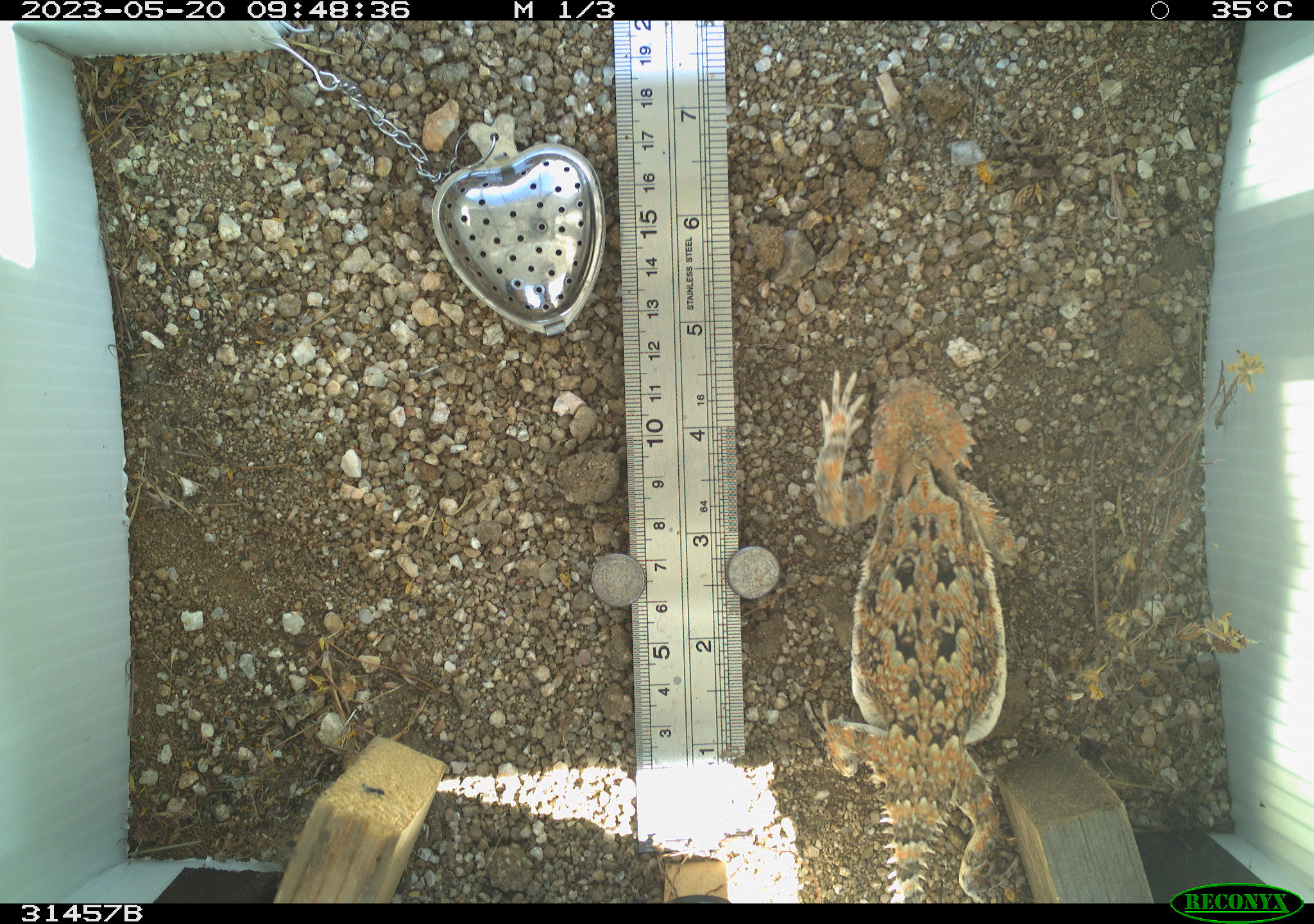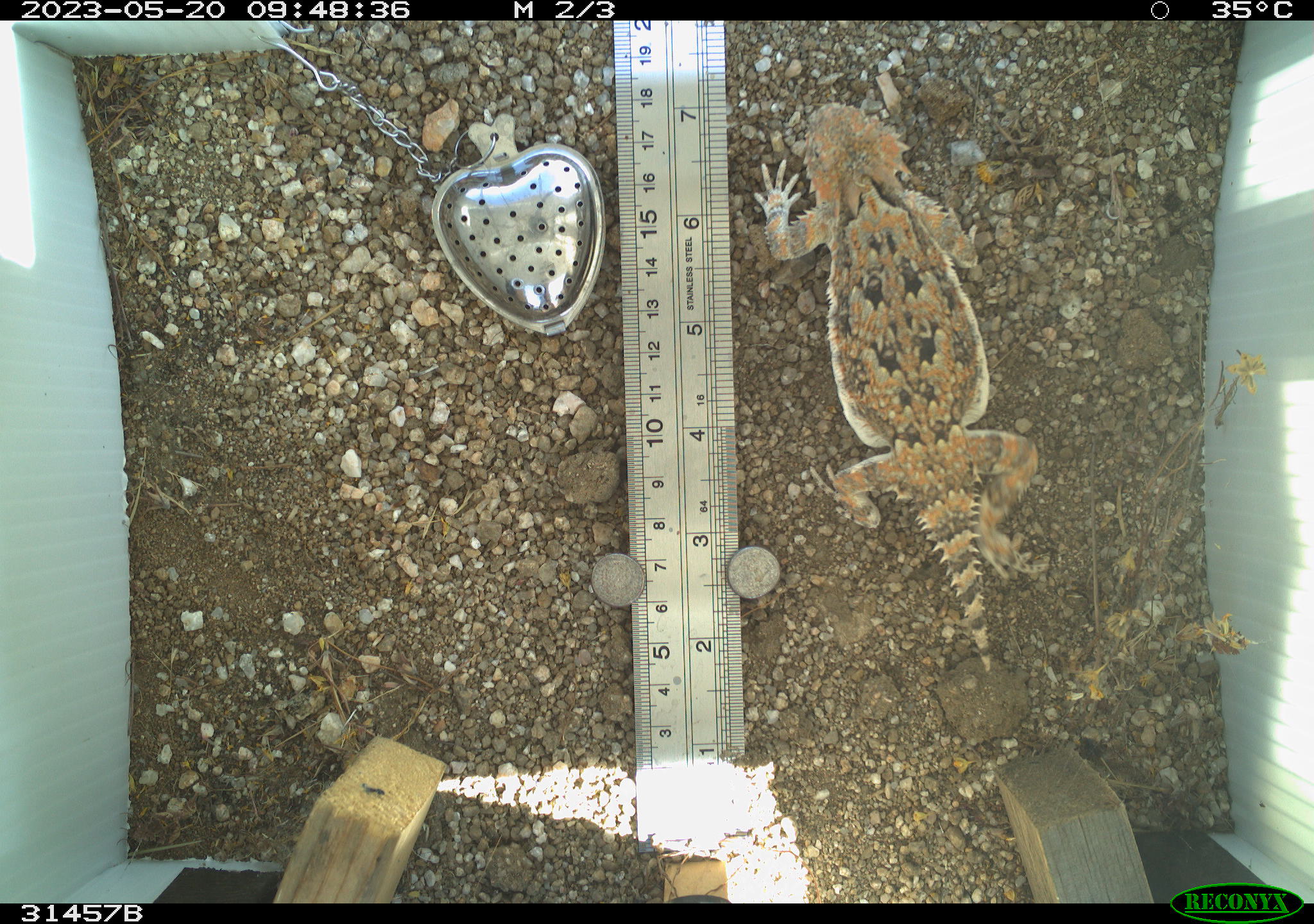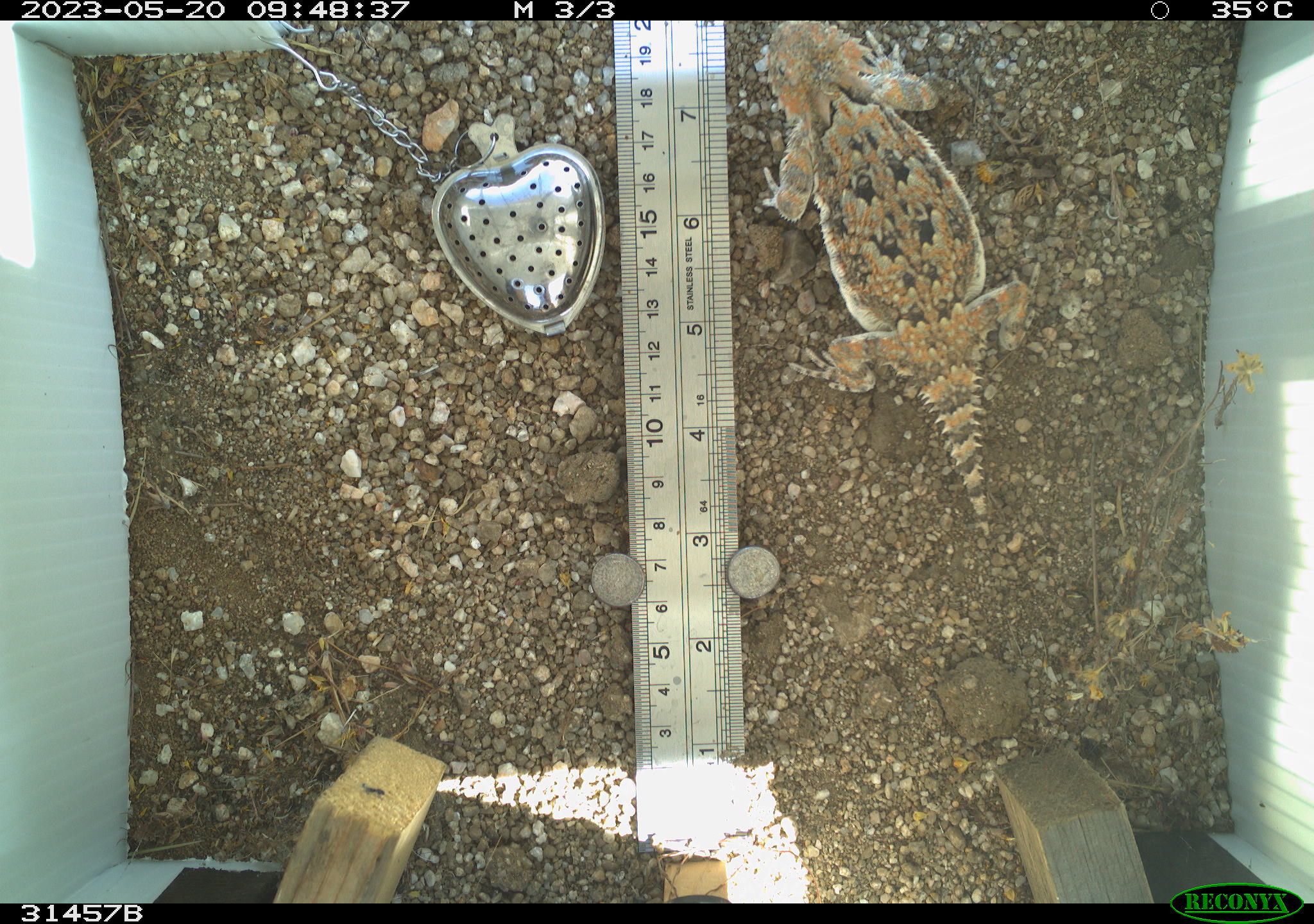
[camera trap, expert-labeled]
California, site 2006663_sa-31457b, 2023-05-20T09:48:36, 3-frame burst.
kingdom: Animalia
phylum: Chordata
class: Reptilia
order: Squamata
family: Phrynosomatidae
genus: Phrynosoma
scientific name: Phrynosoma platyrhinos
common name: desert horned lizard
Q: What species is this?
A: Desert horned lizard (Phrynosoma platyrhinos).